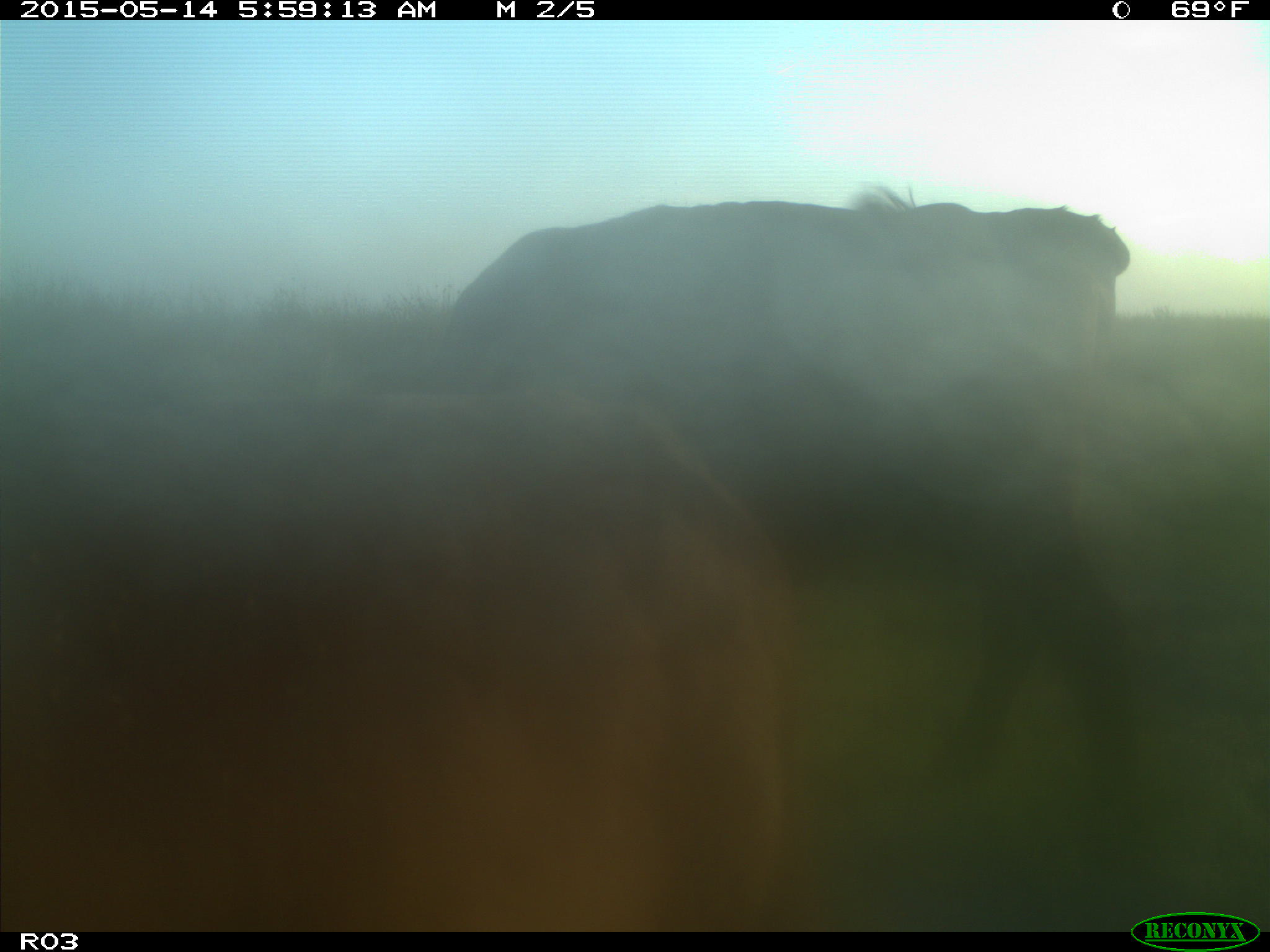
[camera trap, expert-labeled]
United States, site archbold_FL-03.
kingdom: Animalia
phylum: Chordata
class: Mammalia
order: Artiodactyla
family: Bovidae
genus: Bos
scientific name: Bos taurus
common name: domestic cow